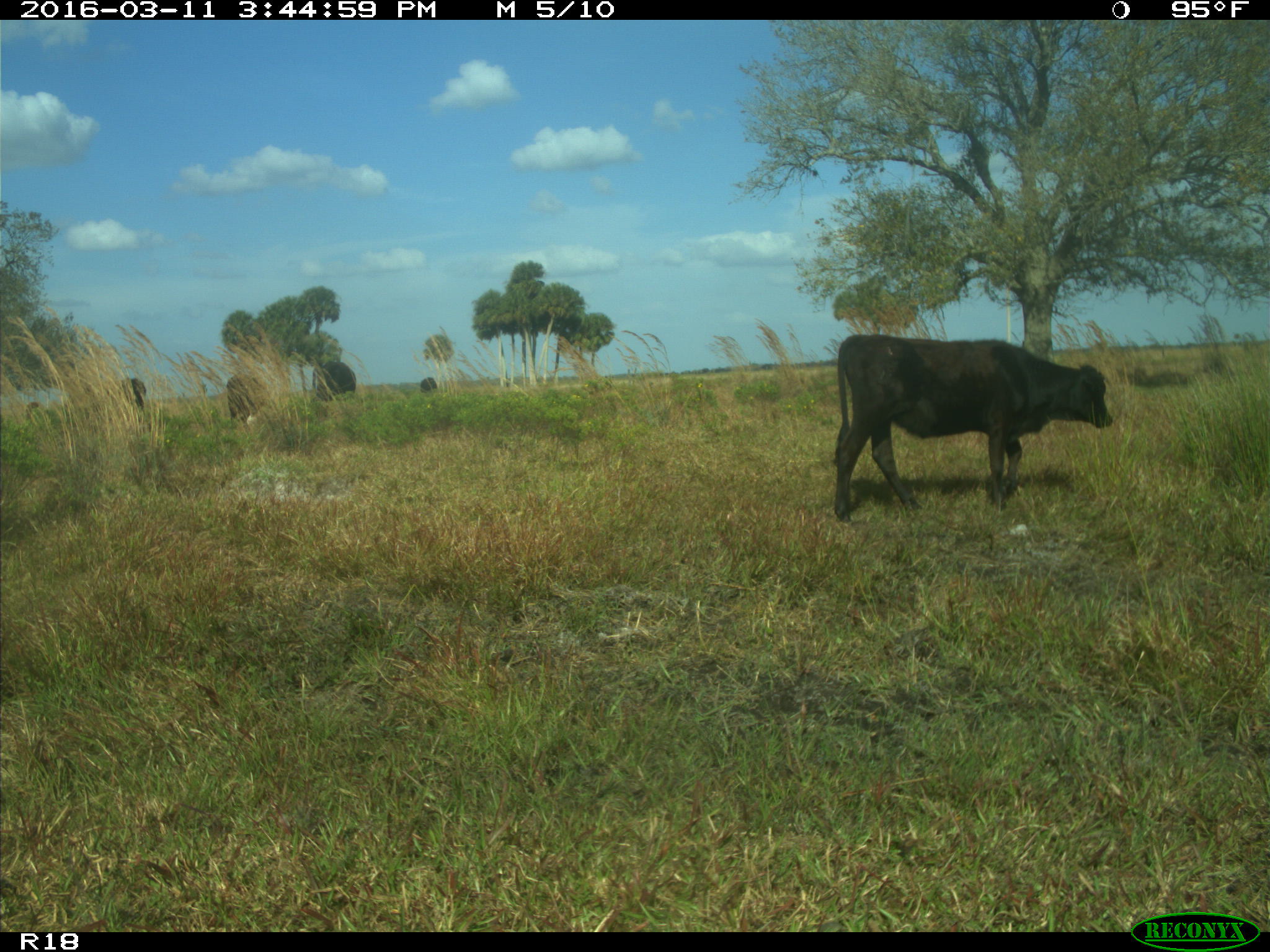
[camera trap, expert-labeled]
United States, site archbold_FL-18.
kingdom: Animalia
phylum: Chordata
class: Mammalia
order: Artiodactyla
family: Bovidae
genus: Bos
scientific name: Bos taurus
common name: domestic cow